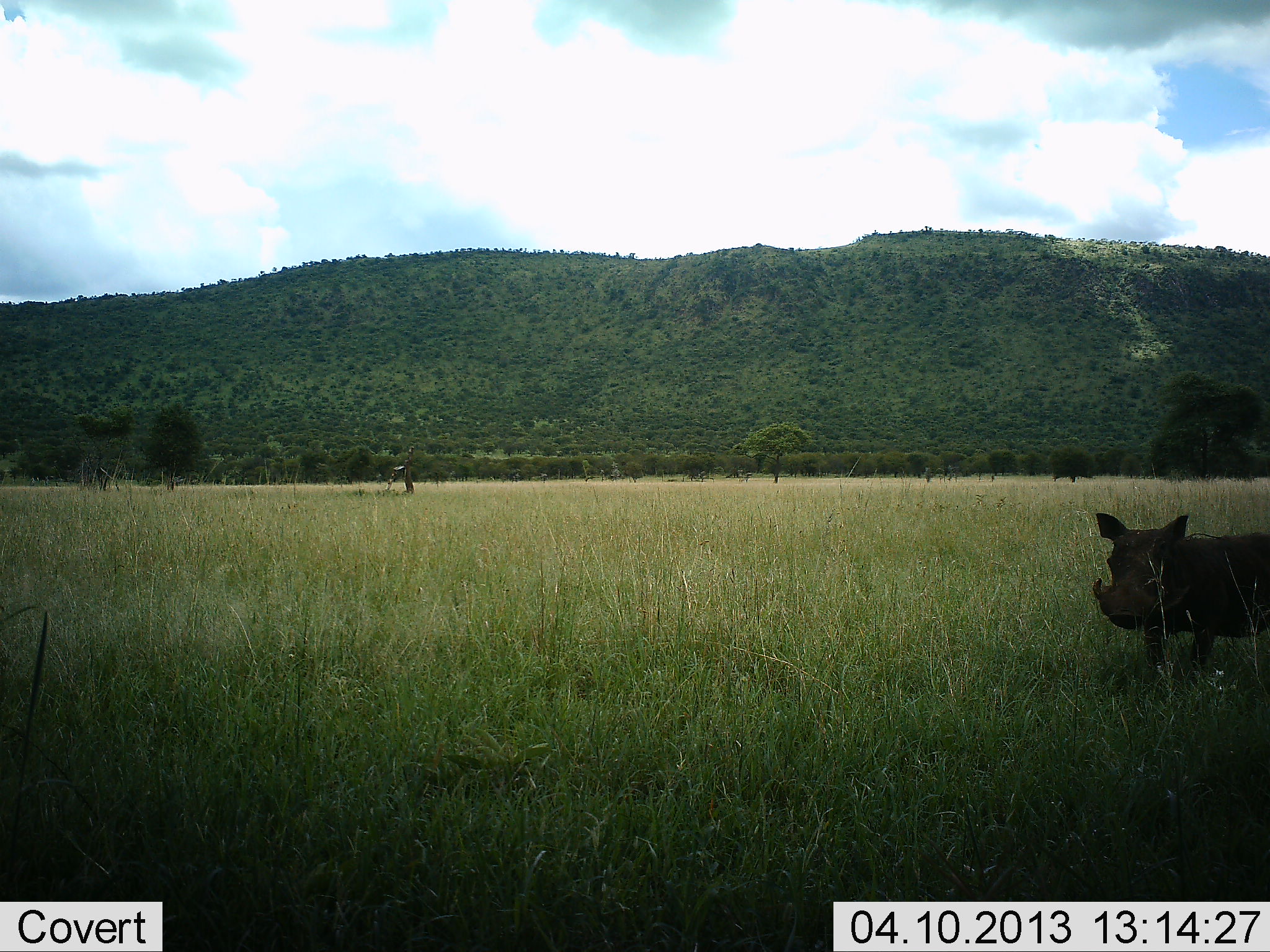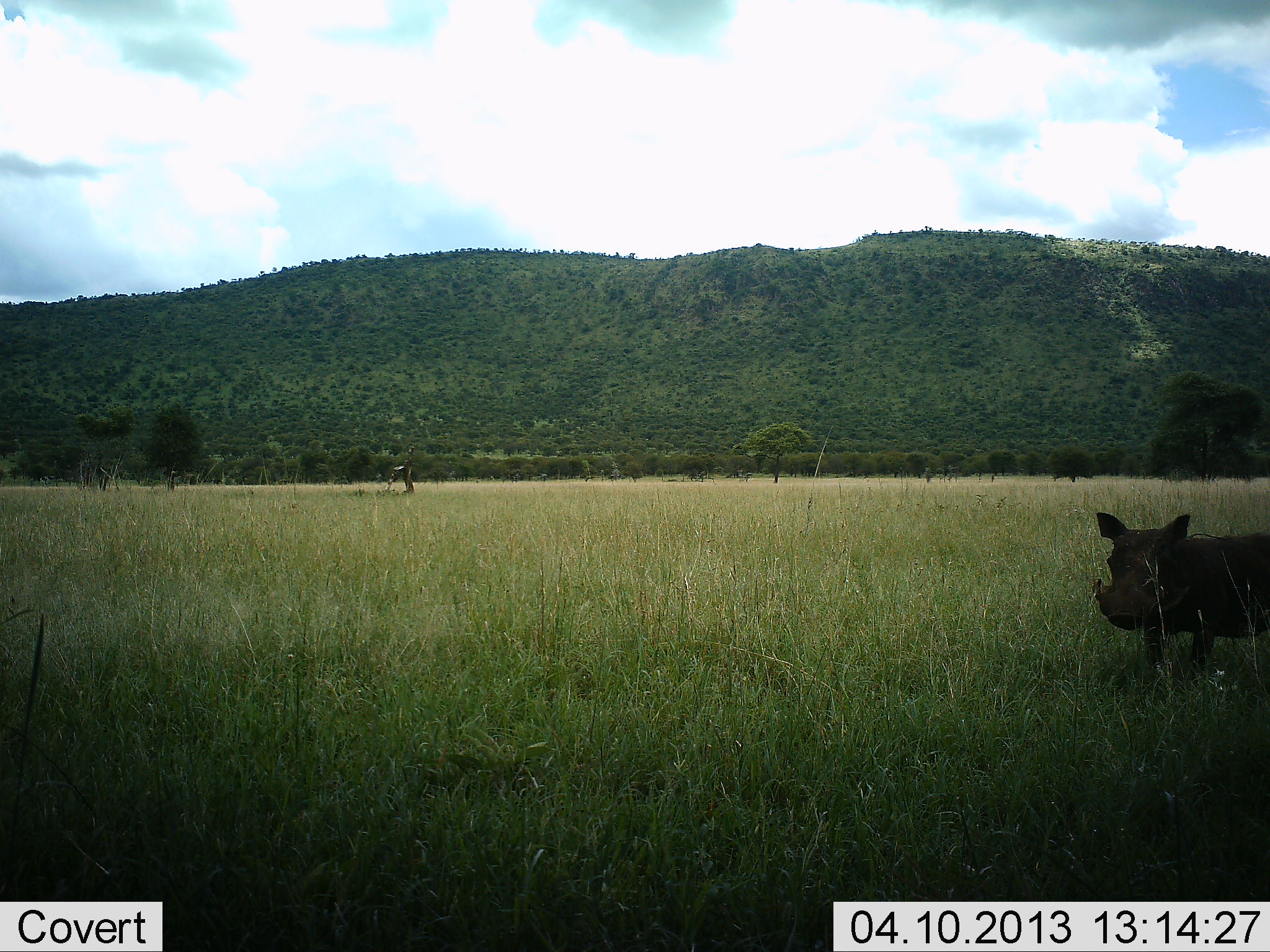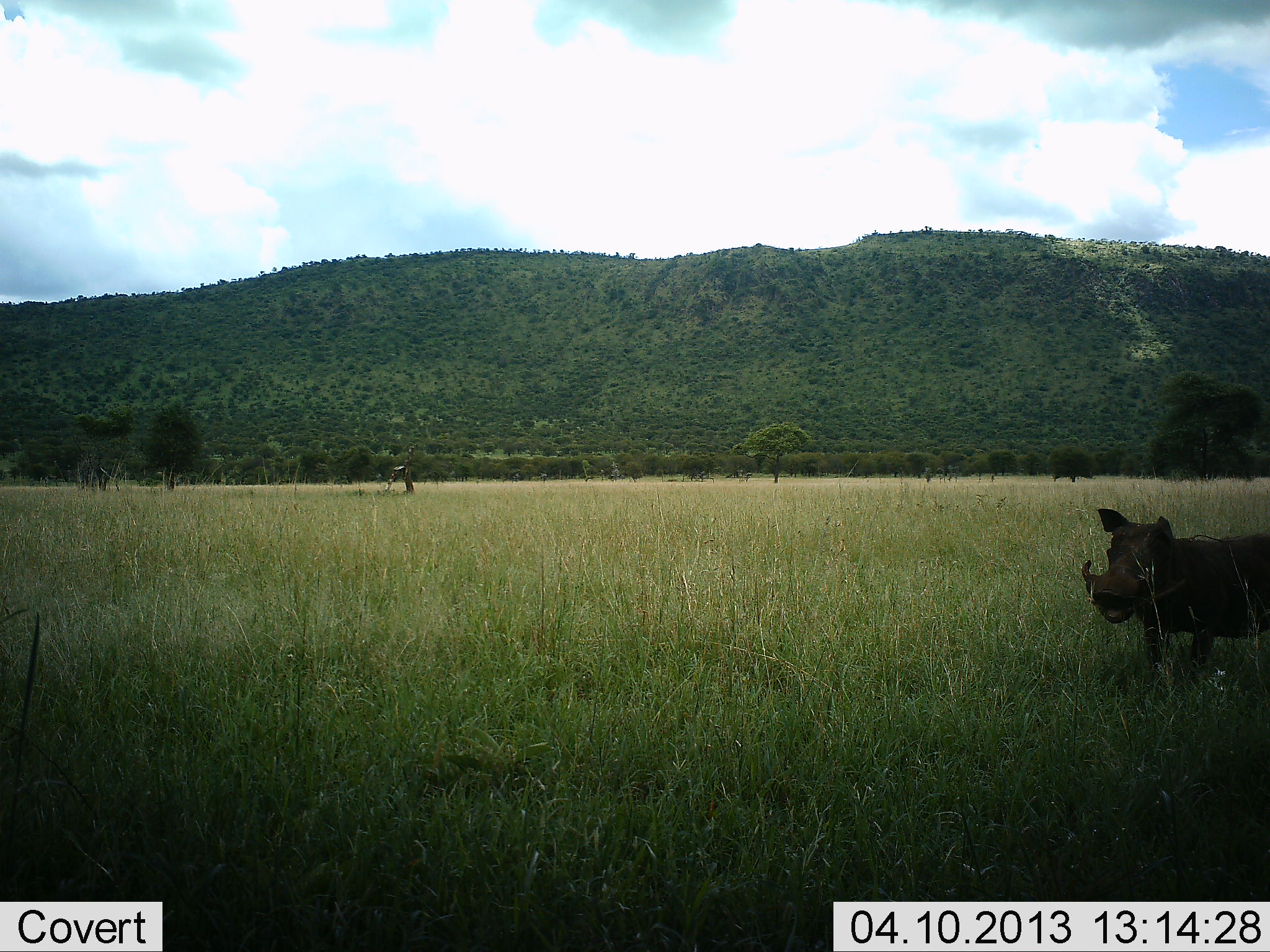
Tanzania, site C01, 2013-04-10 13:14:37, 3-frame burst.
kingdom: Animalia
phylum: Chordata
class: Mammalia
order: Artiodactyla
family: Suidae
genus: Phacochoerus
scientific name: Phacochoerus africanus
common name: warthog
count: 1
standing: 100%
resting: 0%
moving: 0%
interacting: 0%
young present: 0%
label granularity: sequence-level